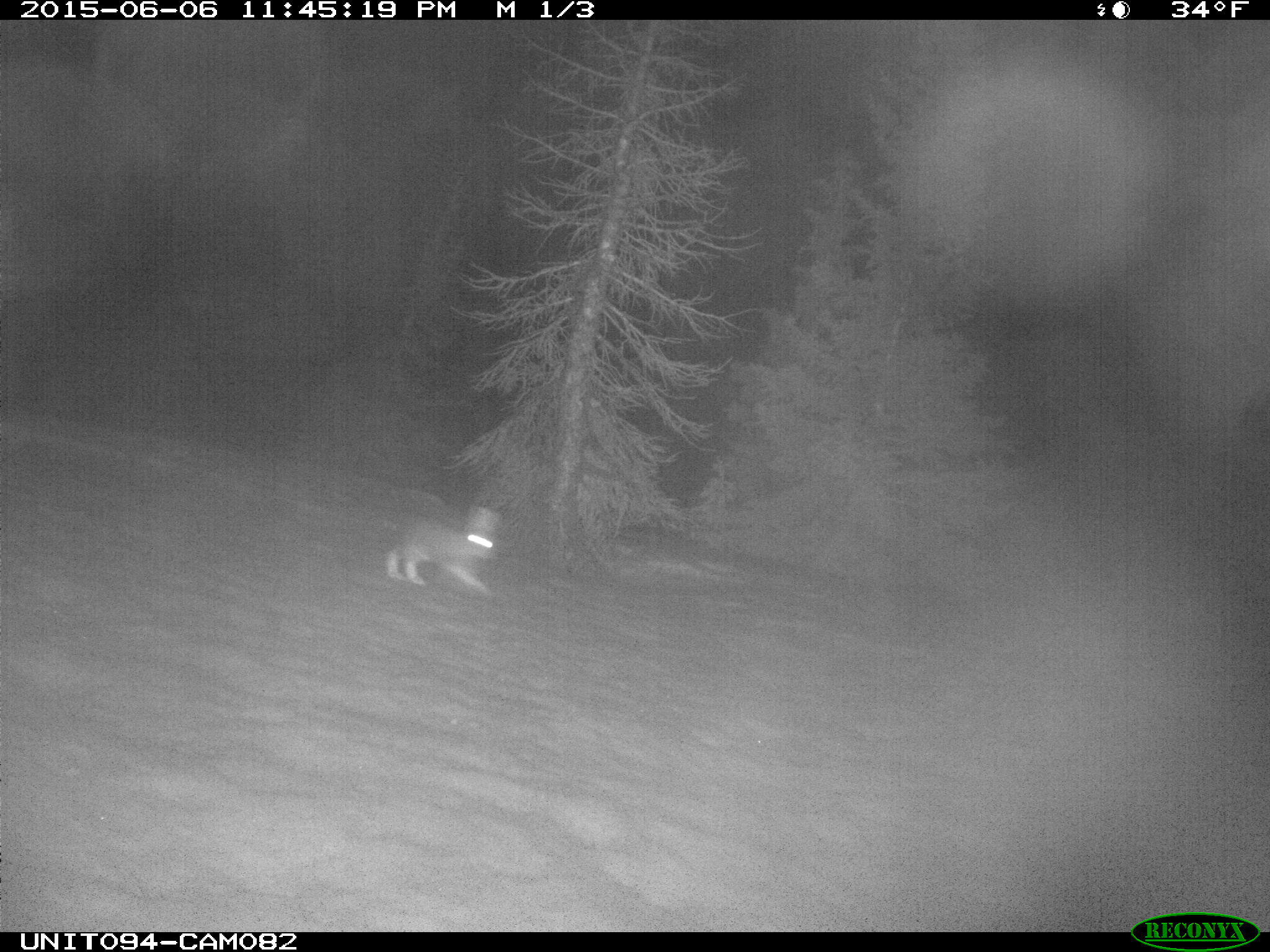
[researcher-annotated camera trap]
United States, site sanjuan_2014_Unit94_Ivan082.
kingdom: Animalia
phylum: Chordata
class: Mammalia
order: Lagomorpha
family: Leporidae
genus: Lepus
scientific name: Lepus americanus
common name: snowshoe hare